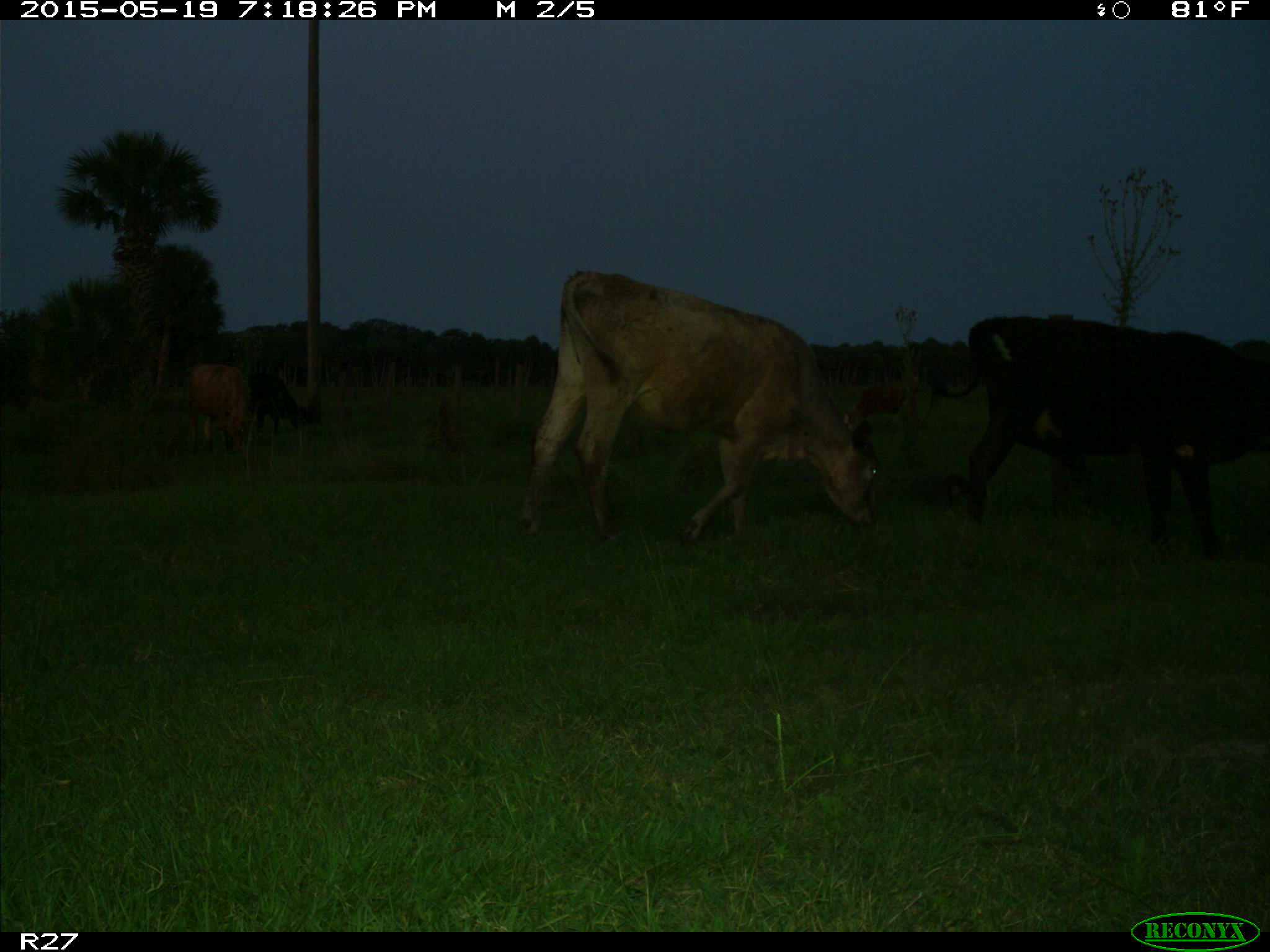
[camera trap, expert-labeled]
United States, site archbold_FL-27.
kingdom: Animalia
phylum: Chordata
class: Mammalia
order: Artiodactyla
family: Bovidae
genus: Bos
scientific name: Bos taurus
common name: domestic cow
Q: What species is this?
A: Bos taurus (domestic cow).